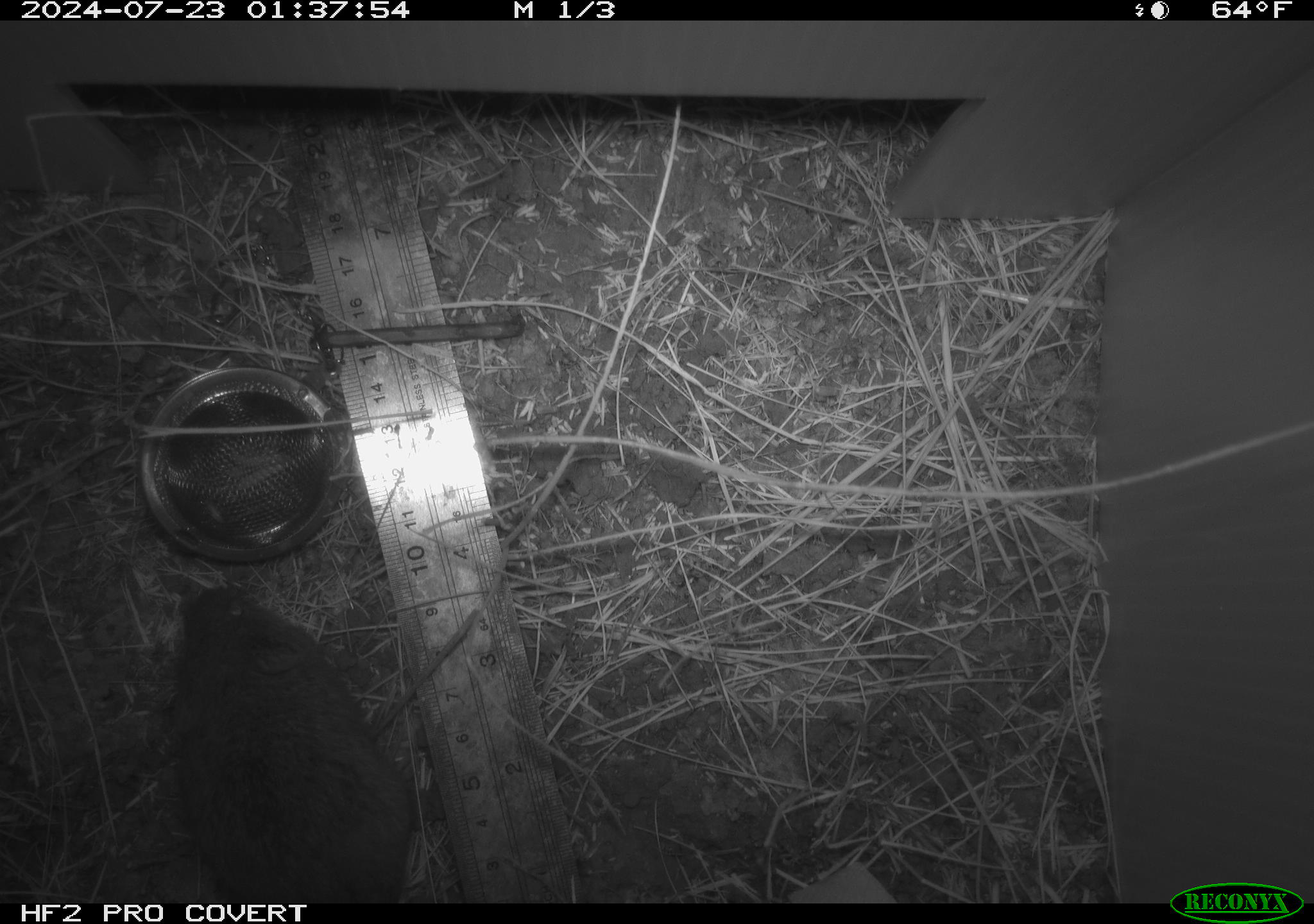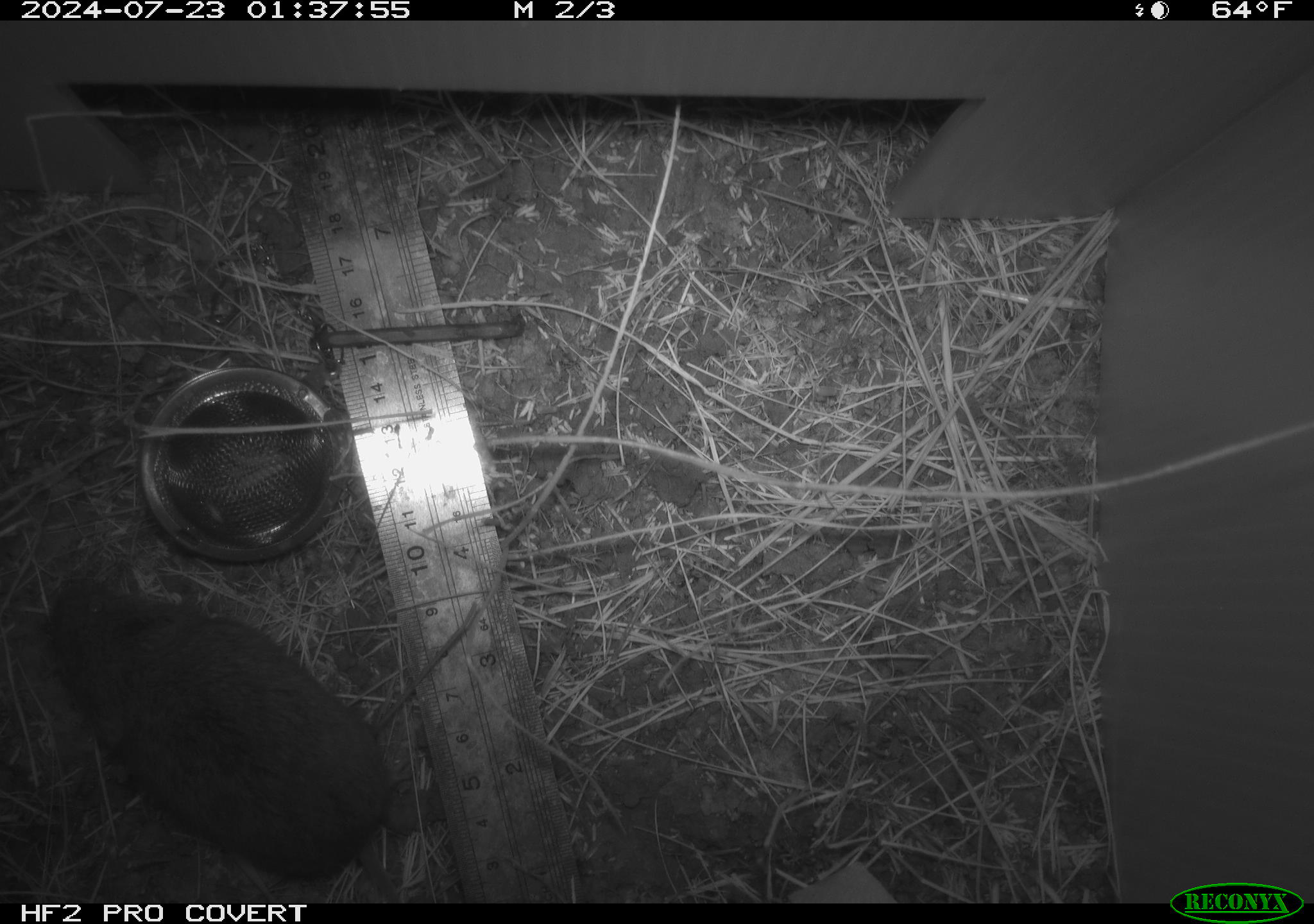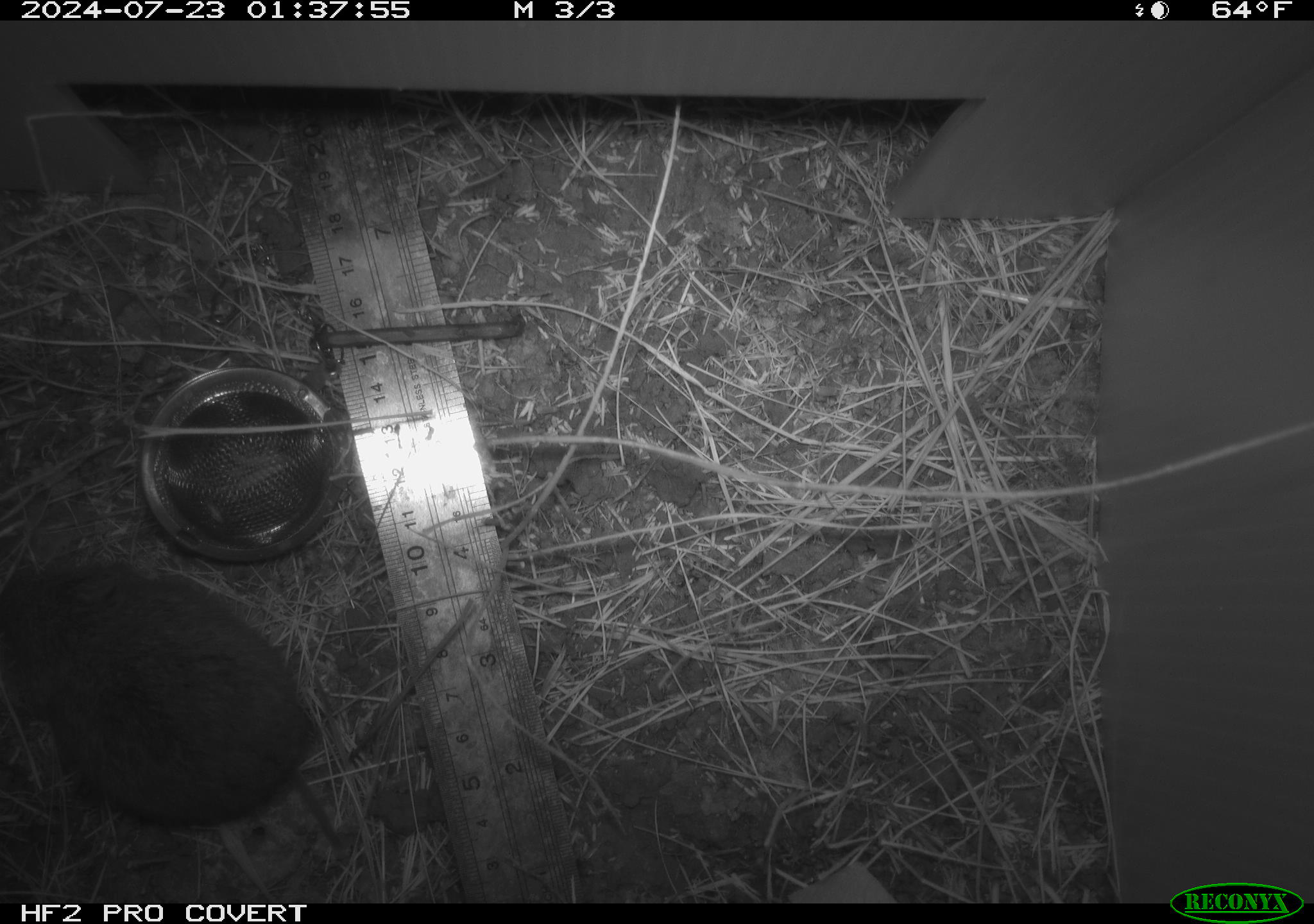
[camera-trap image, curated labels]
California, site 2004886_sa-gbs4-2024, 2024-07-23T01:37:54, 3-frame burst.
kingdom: Animalia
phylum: Chordata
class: Mammalia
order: Rodentia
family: Cricetidae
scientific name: Arvicolinae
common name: voles, lemmings, and muskrats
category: arvicolinae subfamily